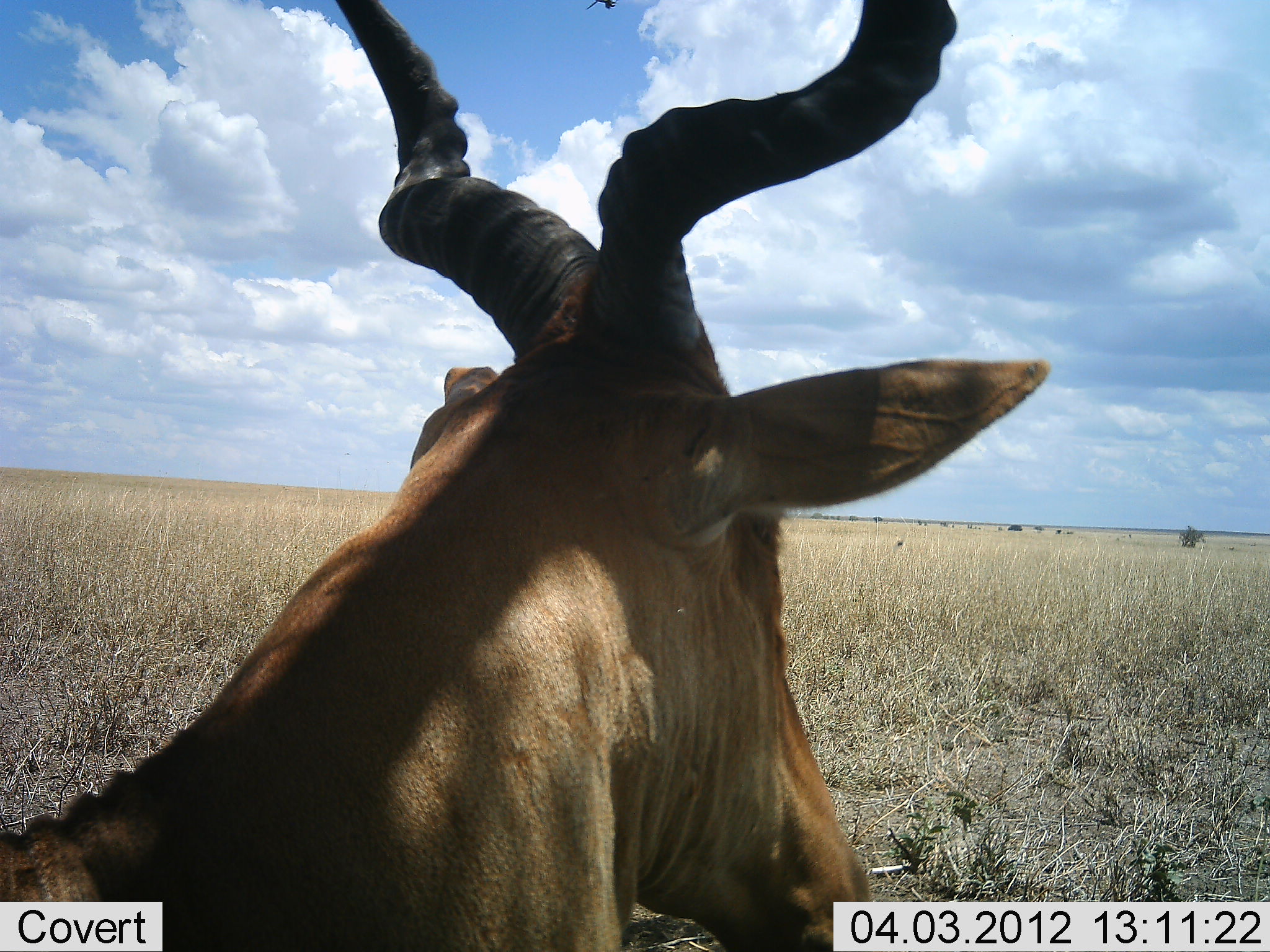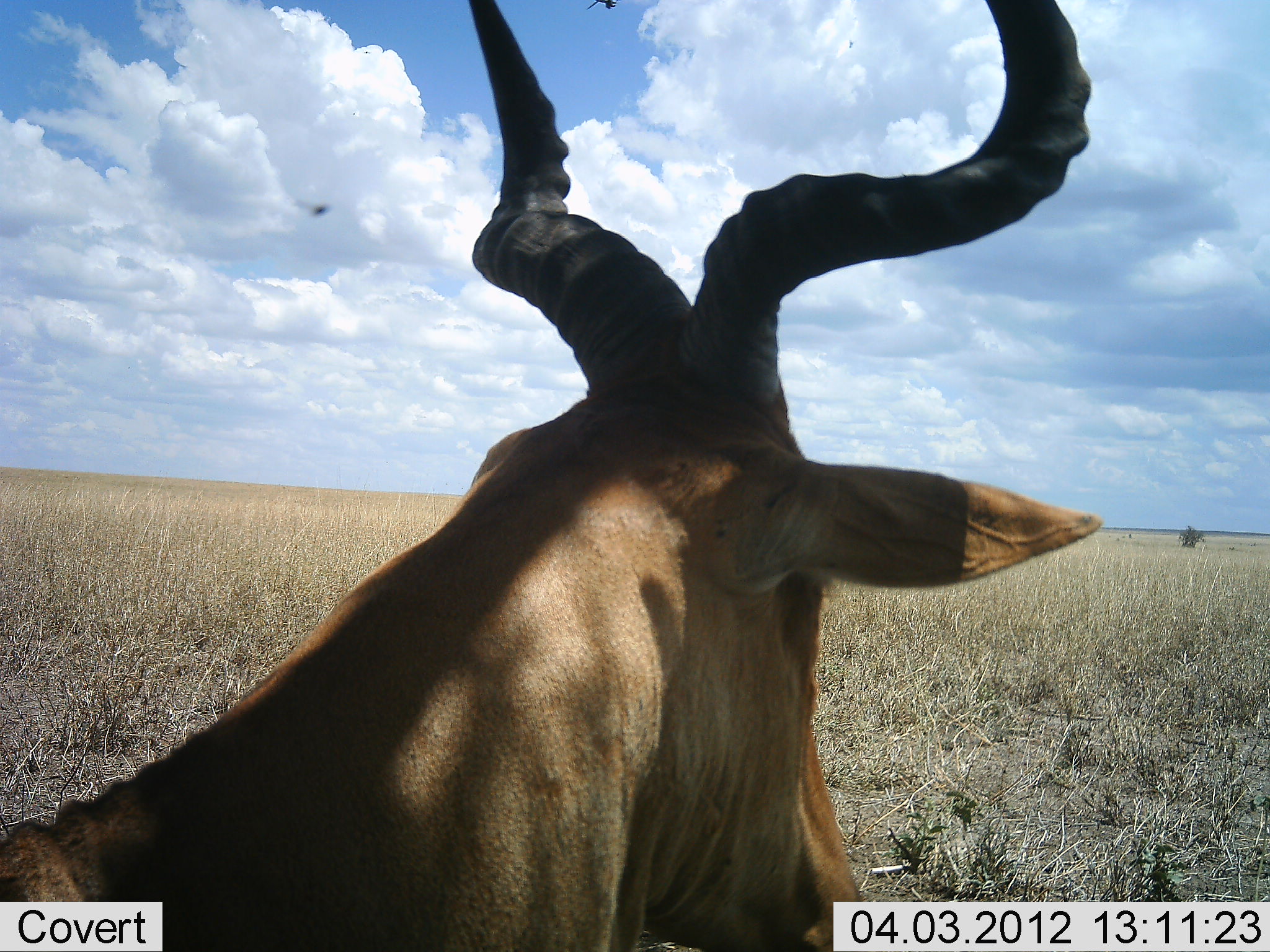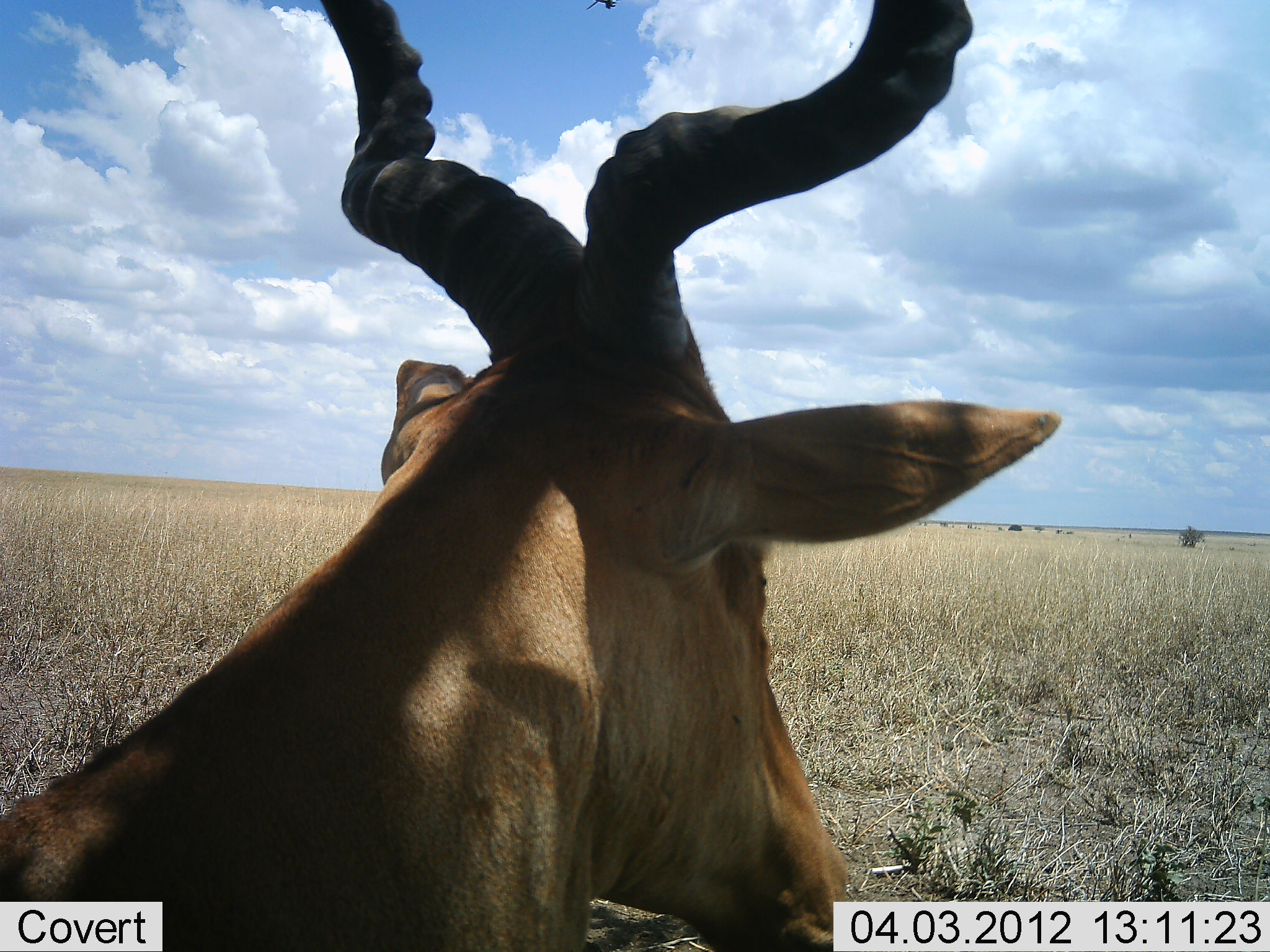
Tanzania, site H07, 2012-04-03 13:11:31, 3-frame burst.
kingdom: Animalia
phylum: Chordata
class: Mammalia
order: Artiodactyla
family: Bovidae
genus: Alcelaphus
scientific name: Alcelaphus buselaphus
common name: hartebeest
Hartebeest (Alcelaphus buselaphus), count 1. Behavior (volunteer vote fractions): standing 67%, resting 28%, moving 6%, interacting 0%. Young present (vote fraction): 0%. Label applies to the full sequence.